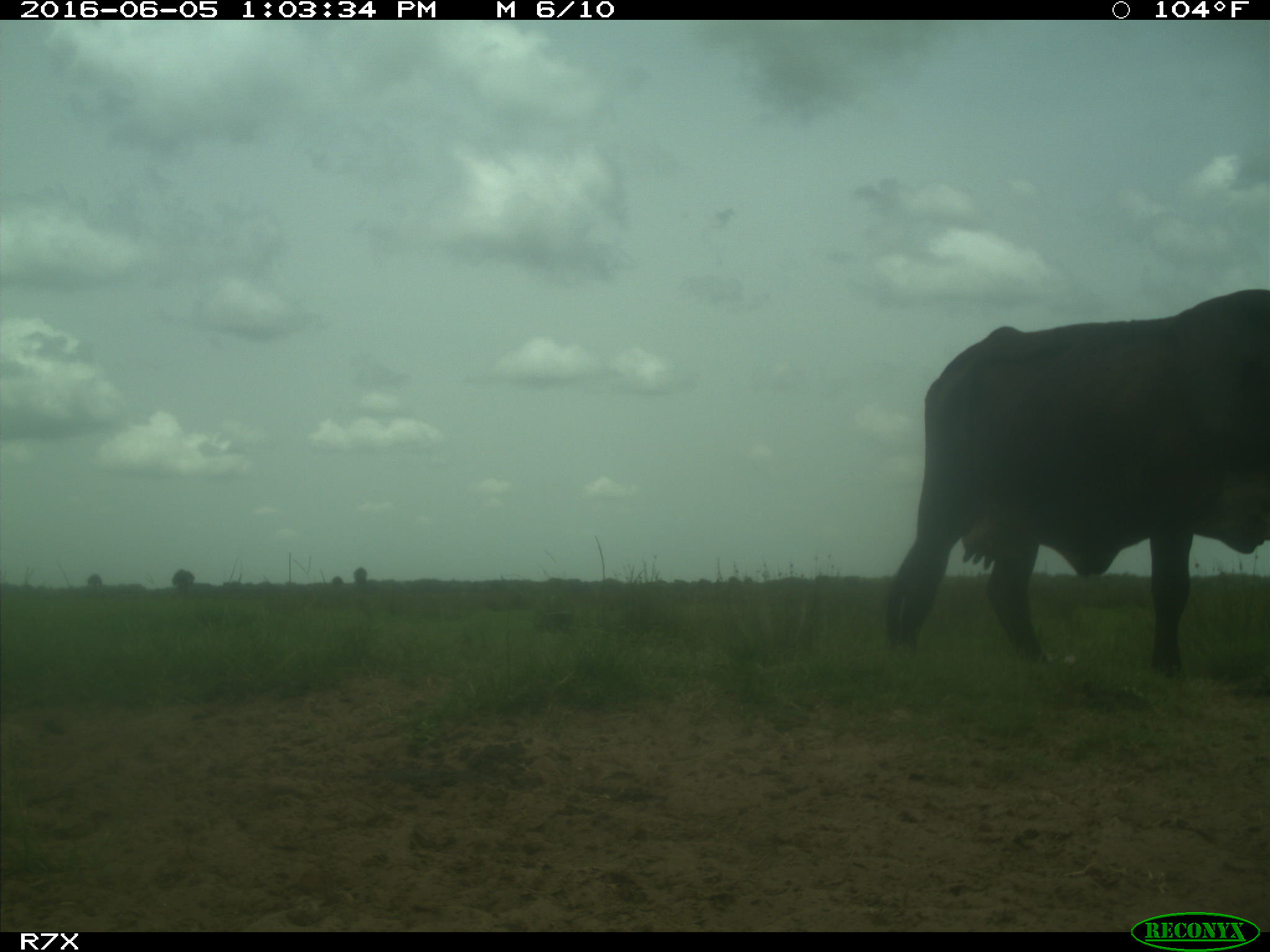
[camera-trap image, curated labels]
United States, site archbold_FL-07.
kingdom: Animalia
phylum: Chordata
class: Mammalia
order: Artiodactyla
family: Bovidae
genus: Bos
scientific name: Bos taurus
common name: domestic cow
Bos taurus (domestic cow).